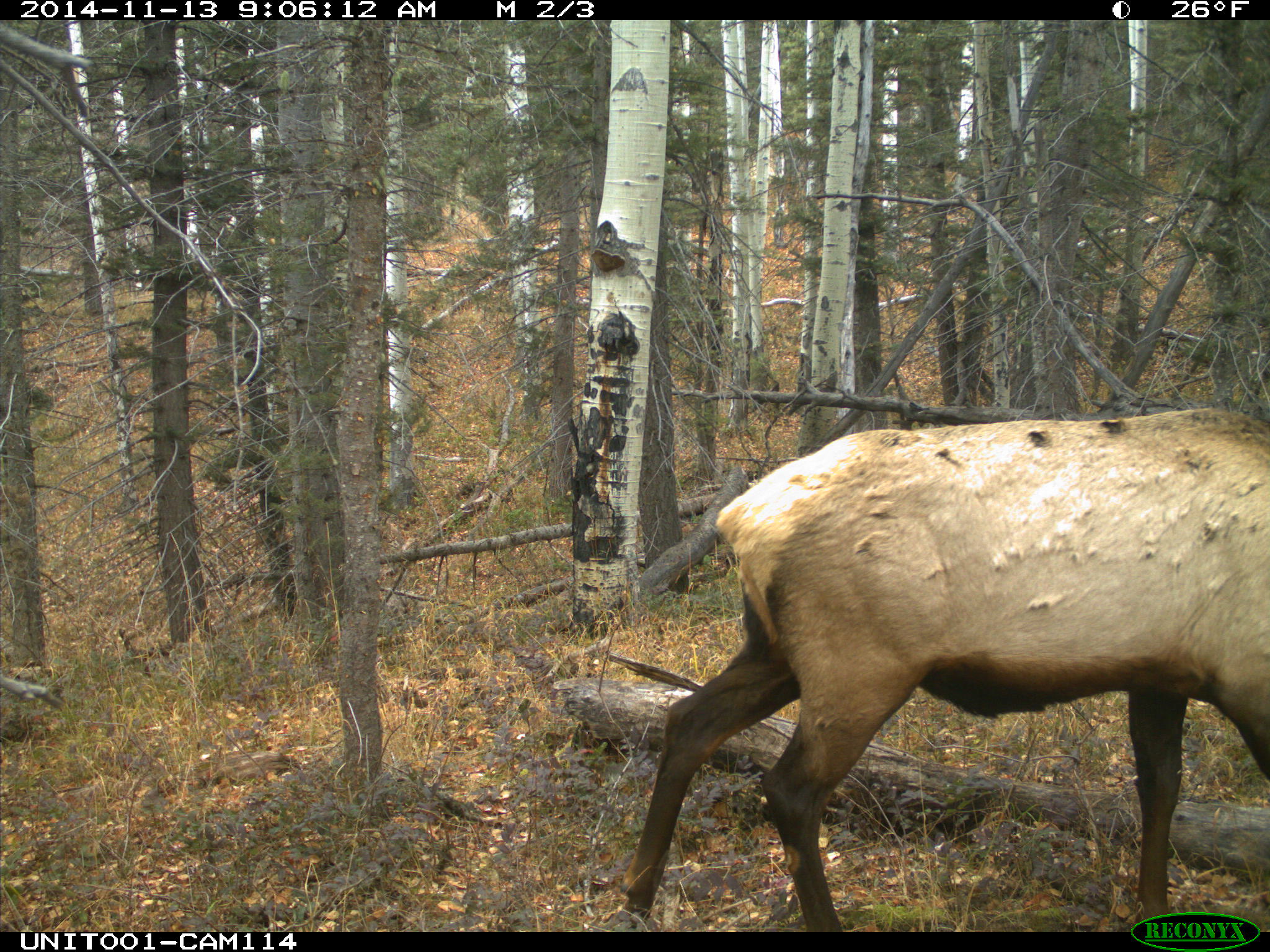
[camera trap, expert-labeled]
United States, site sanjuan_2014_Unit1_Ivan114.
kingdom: Animalia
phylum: Chordata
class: Mammalia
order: Artiodactyla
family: Cervidae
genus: Cervus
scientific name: Cervus elaphus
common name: red deer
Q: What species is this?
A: Cervus elaphus (red deer).